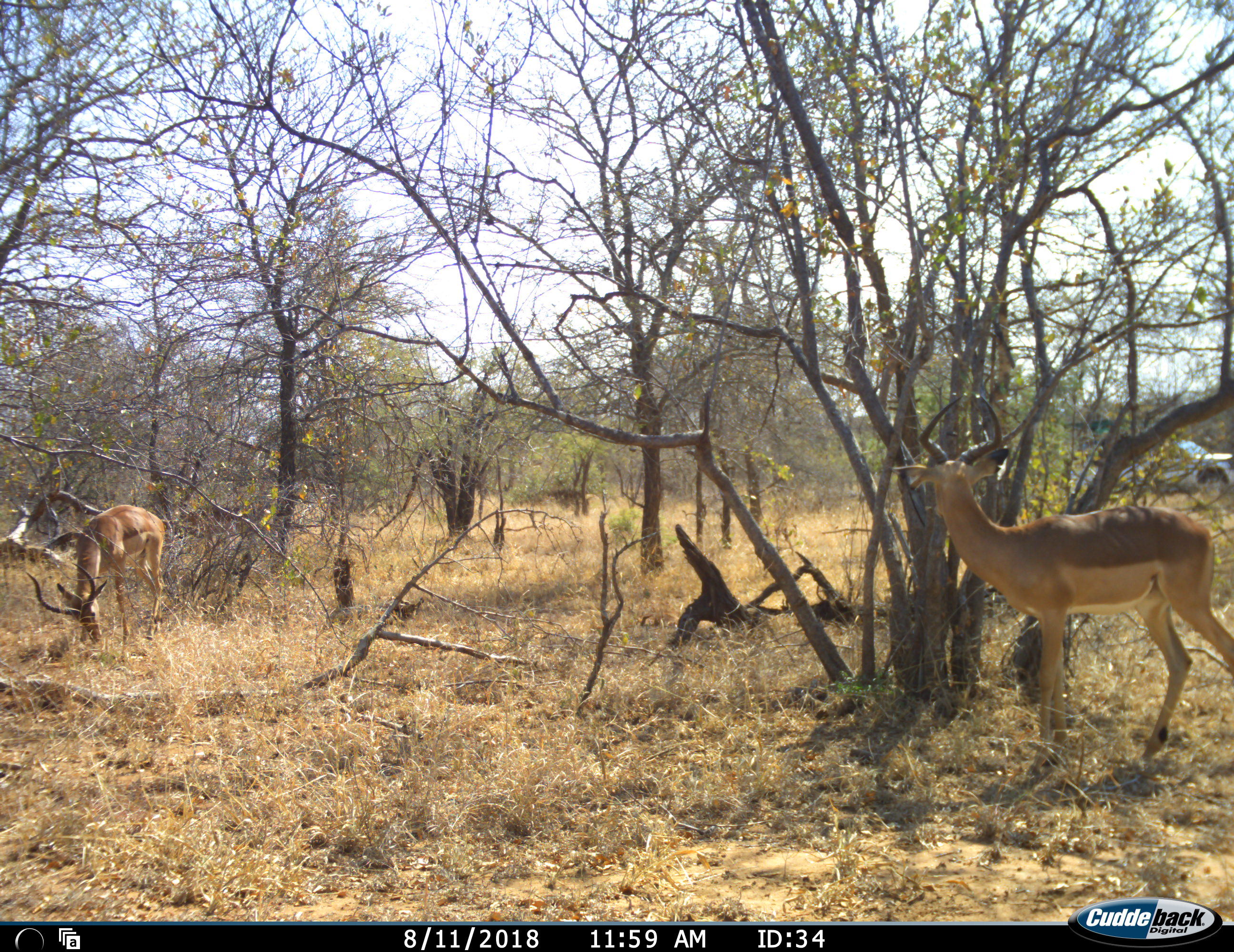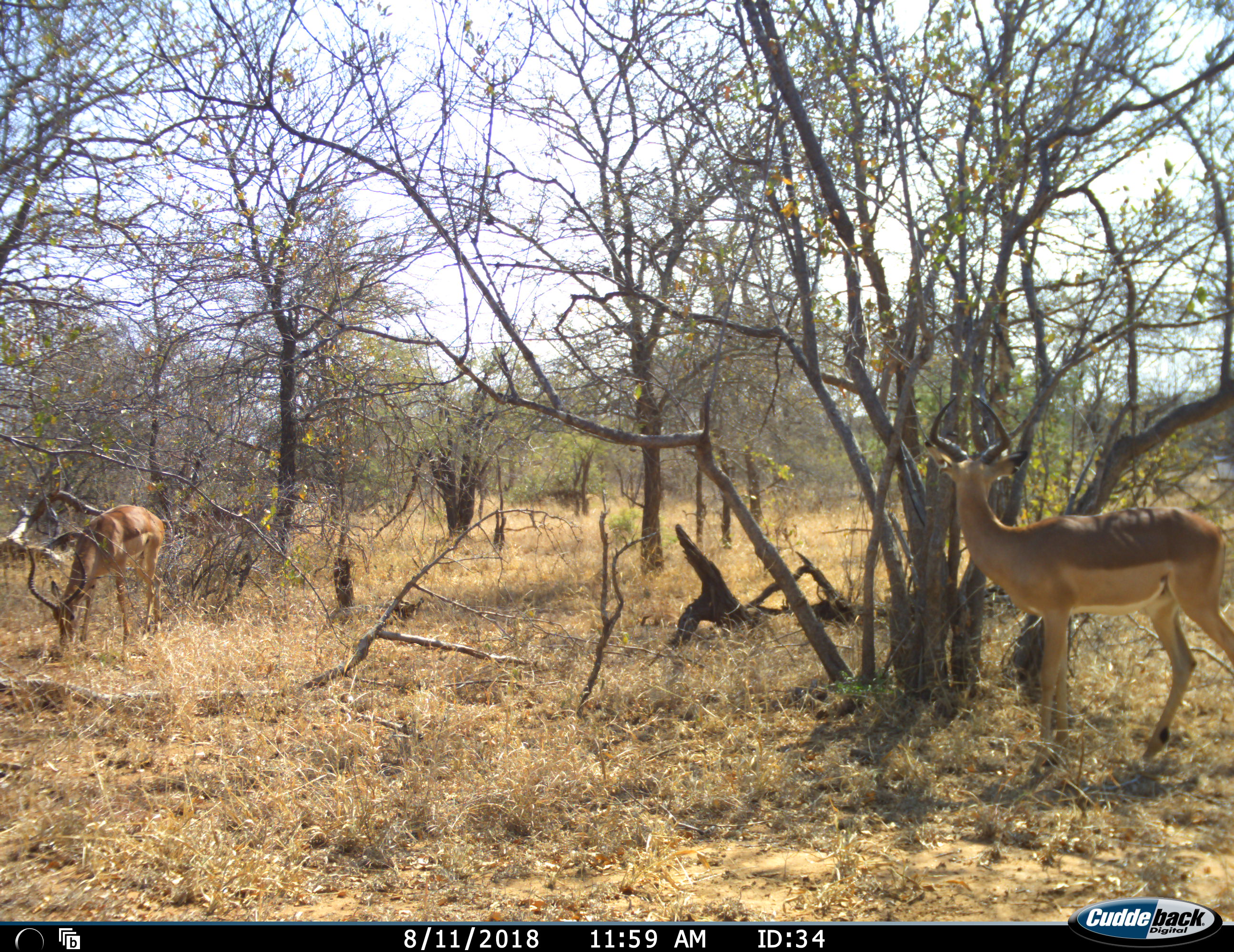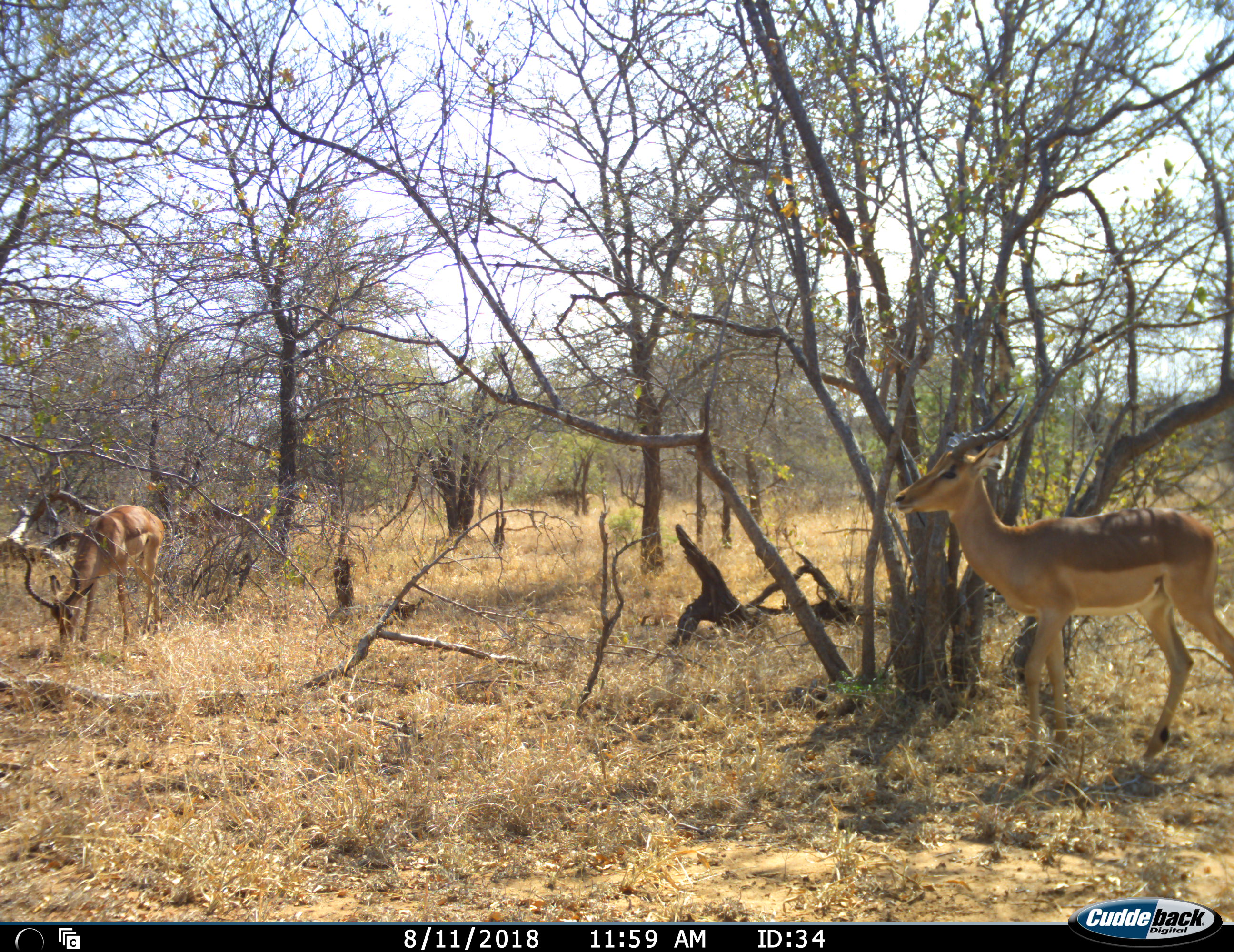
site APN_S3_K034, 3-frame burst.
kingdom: Animalia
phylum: Chordata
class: Mammalia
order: Artiodactyla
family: Bovidae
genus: Aepyceros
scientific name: Aepyceros melampus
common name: impala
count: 2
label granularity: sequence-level